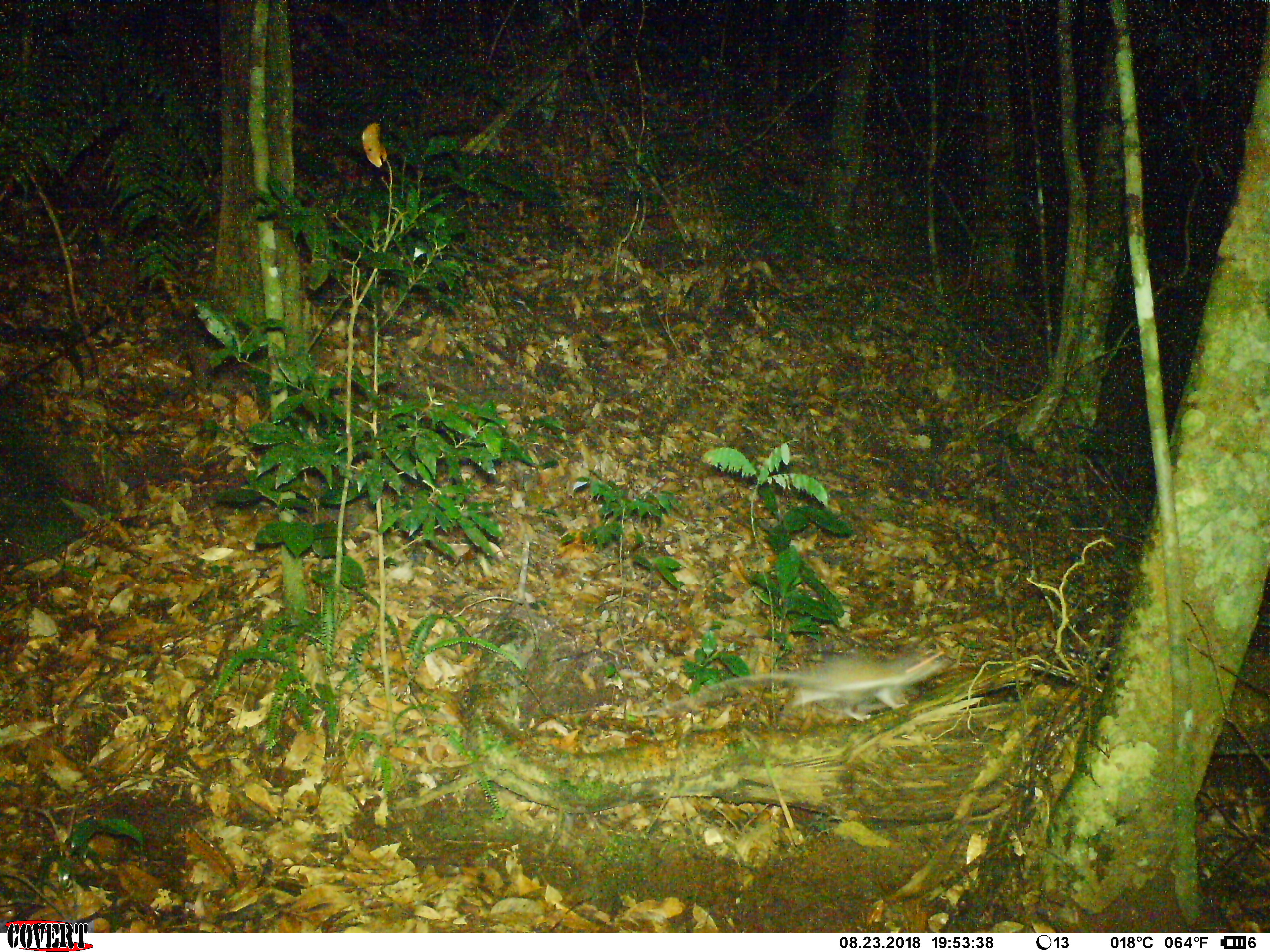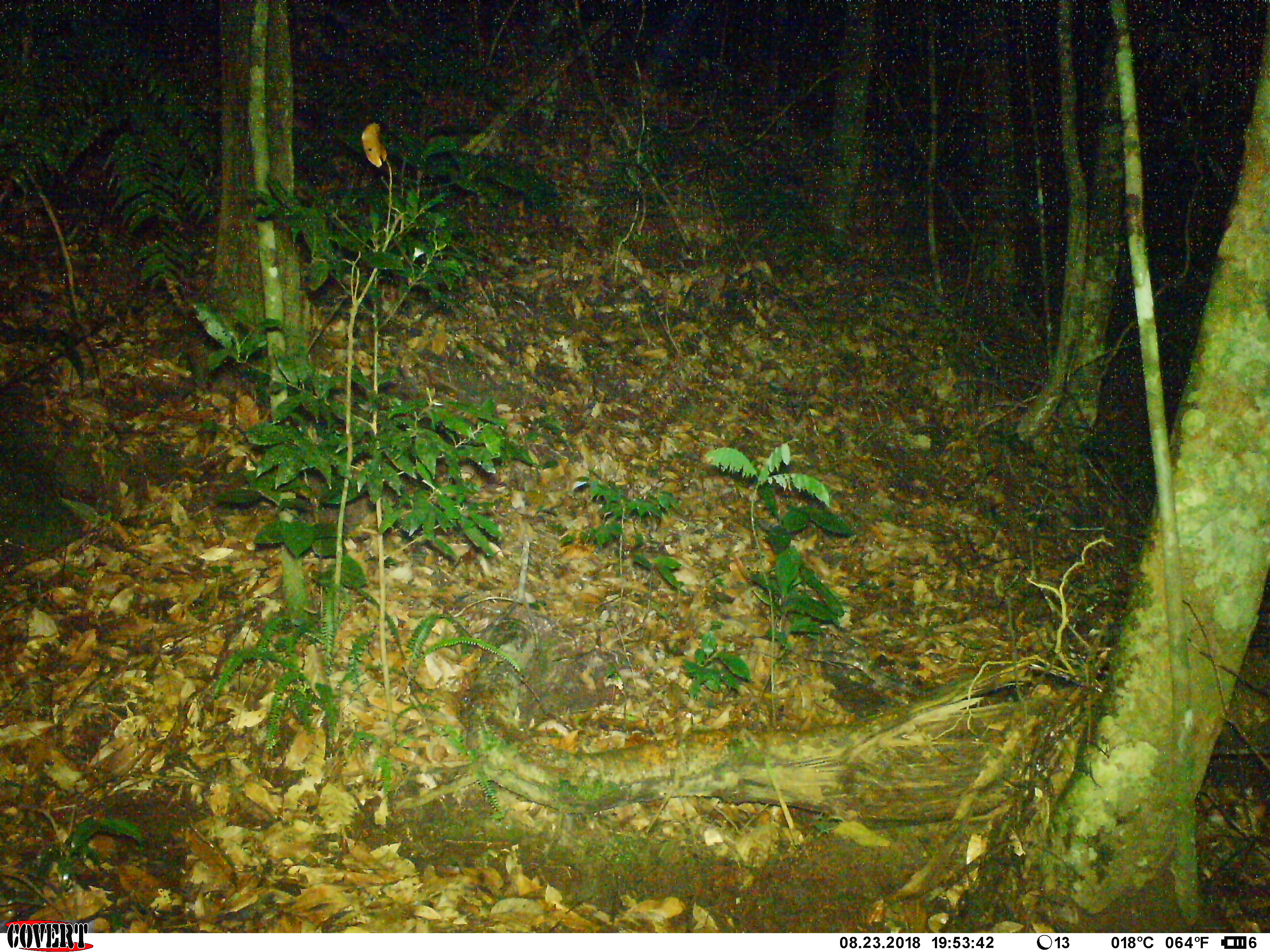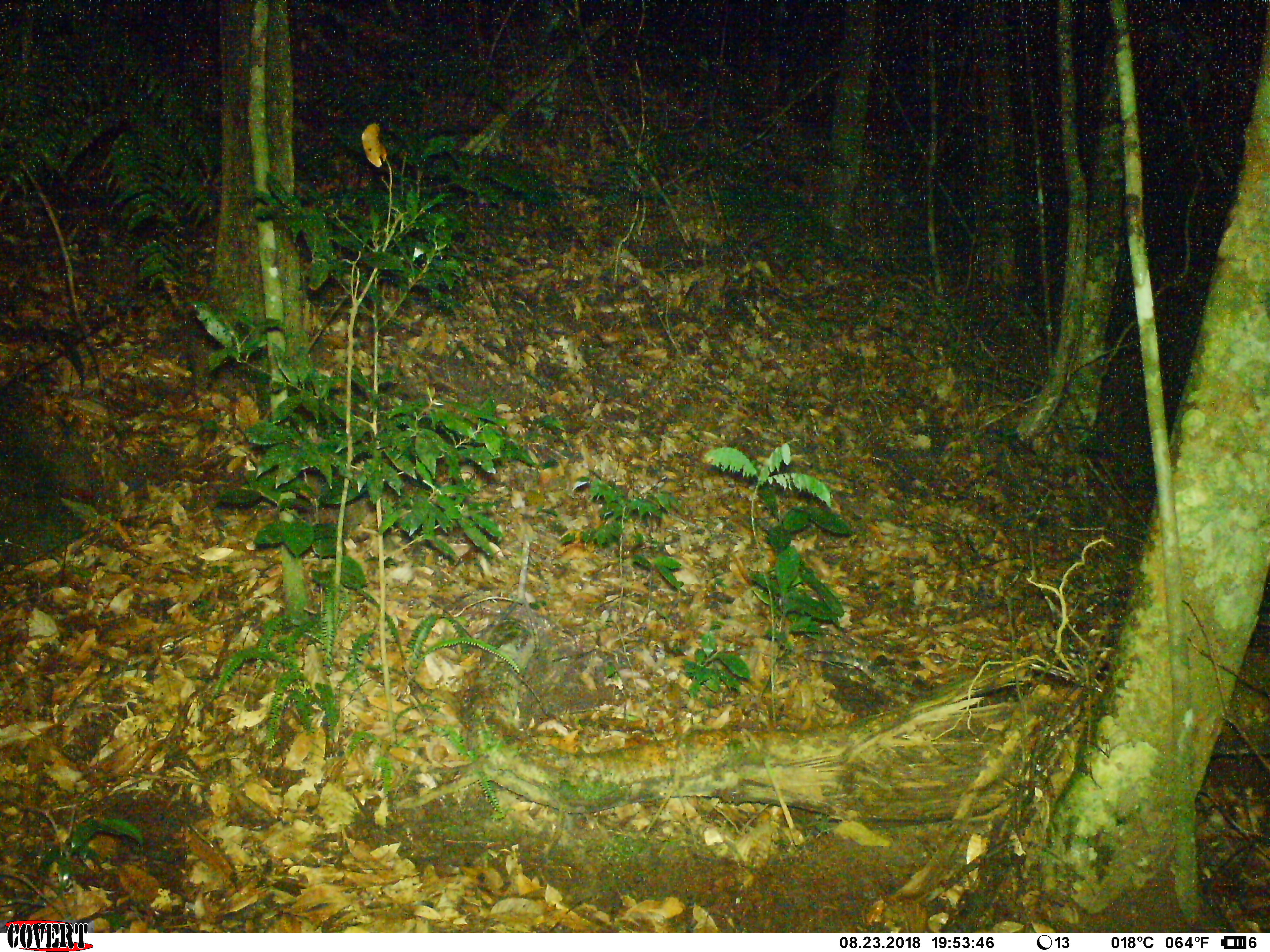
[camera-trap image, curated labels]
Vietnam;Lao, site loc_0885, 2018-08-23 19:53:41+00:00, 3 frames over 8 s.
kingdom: Animalia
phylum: Chordata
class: Mammalia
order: Rodentia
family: Muridae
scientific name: Muridae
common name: old-world mice and rats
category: unidentified murid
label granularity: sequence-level